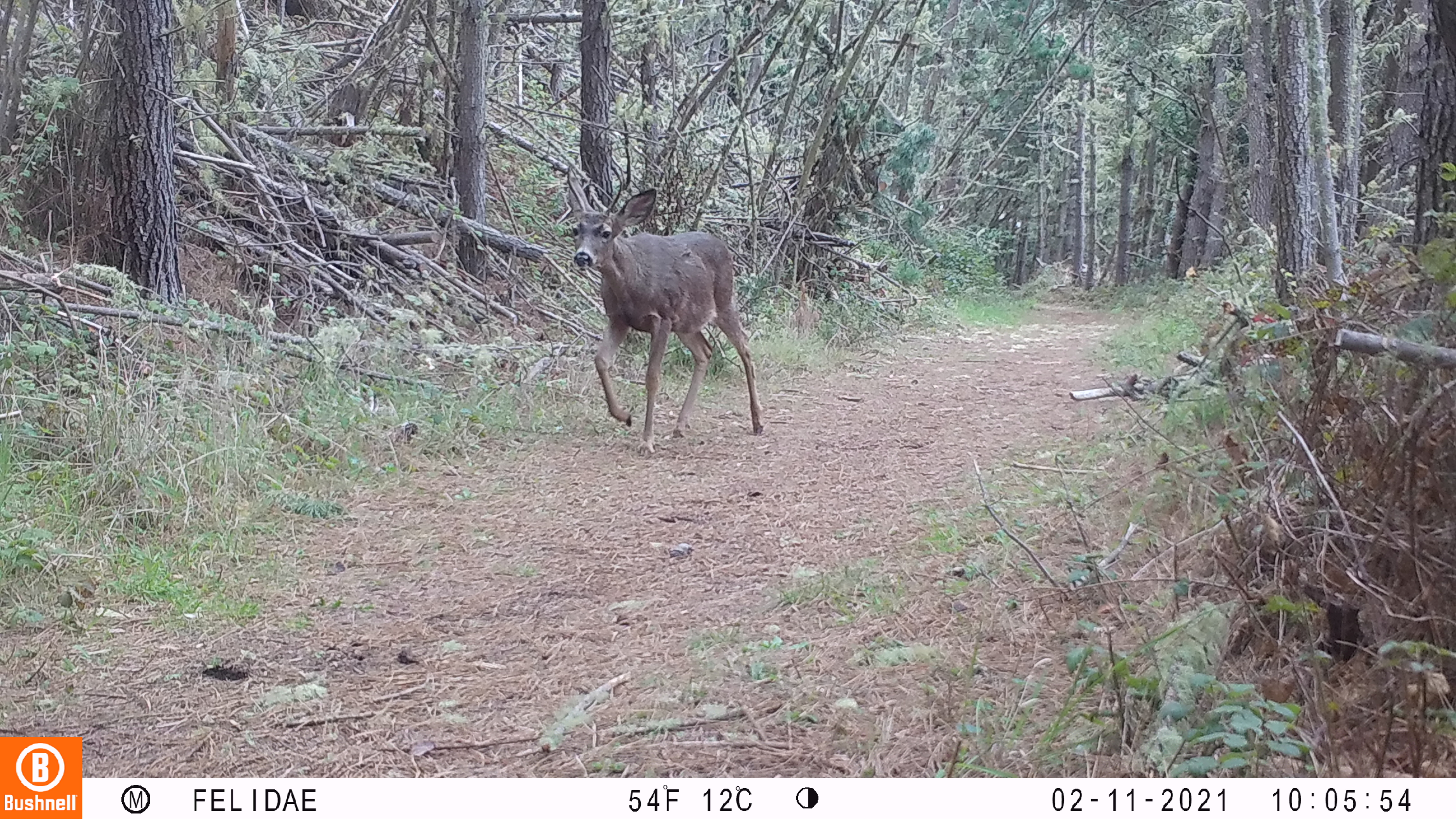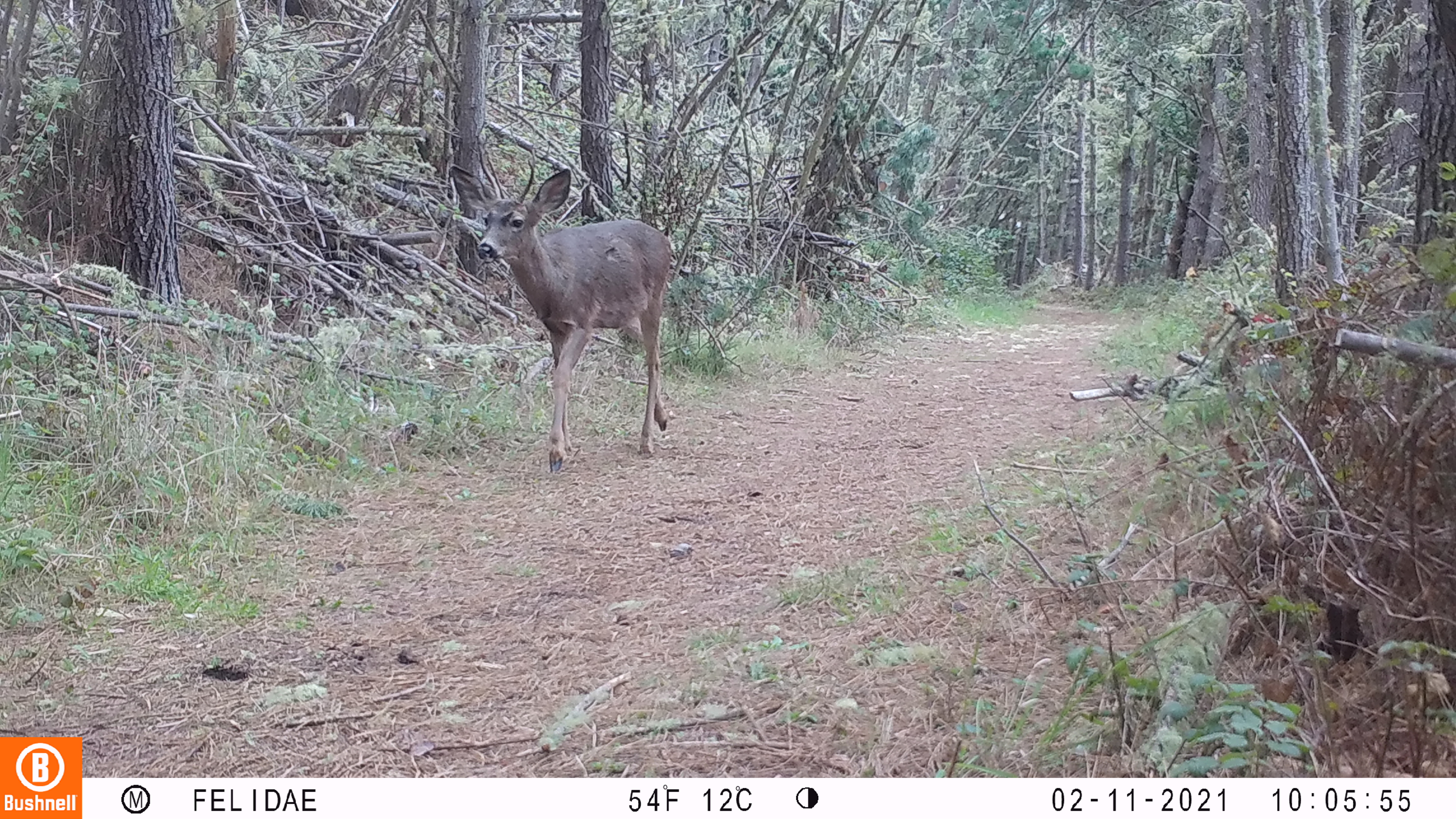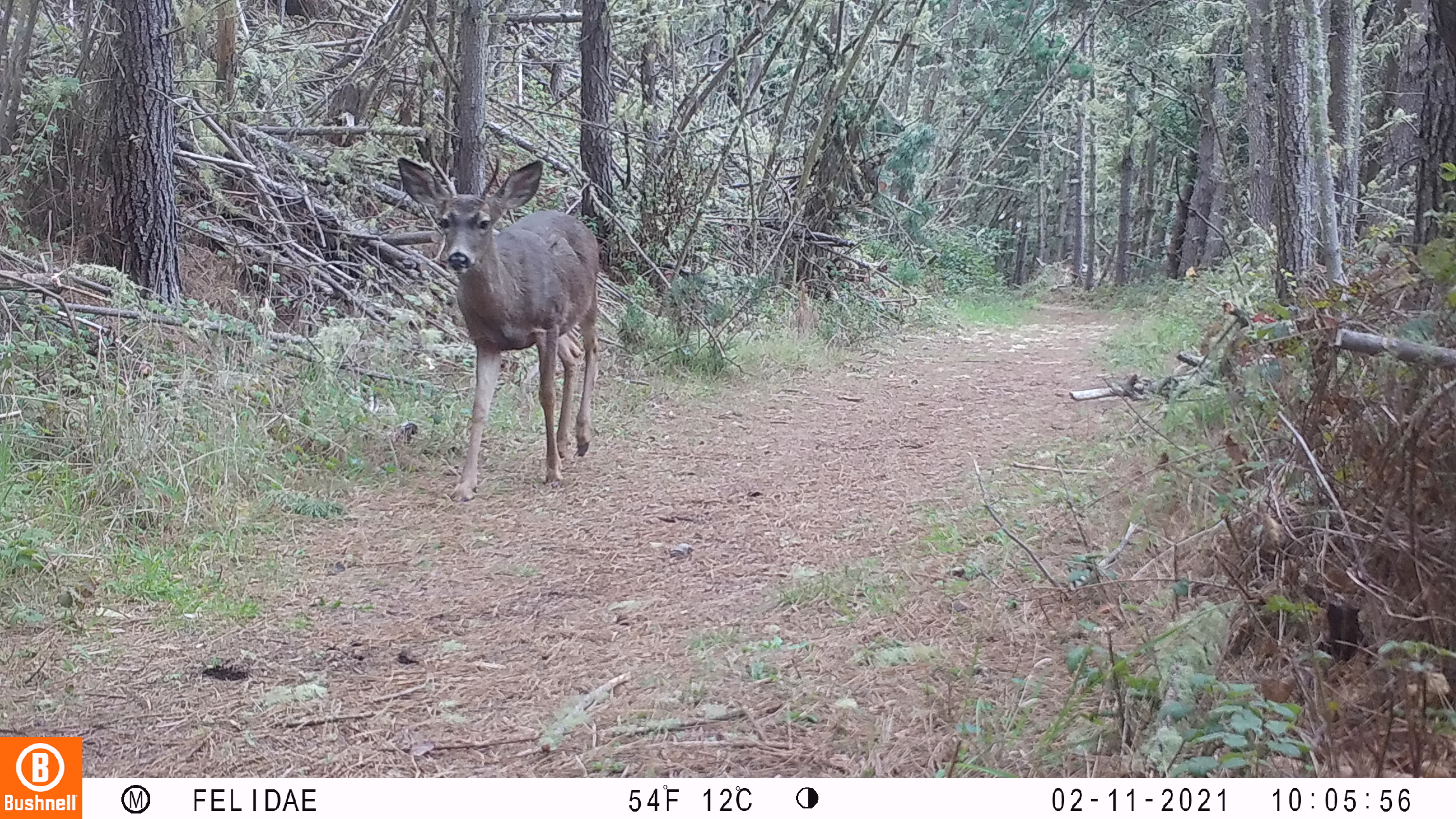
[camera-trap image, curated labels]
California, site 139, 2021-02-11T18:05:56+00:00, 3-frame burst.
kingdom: Animalia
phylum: Chordata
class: Mammalia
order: Artiodactyla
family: Cervidae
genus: Odocoileus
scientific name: Odocoileus hemionus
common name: mule deer